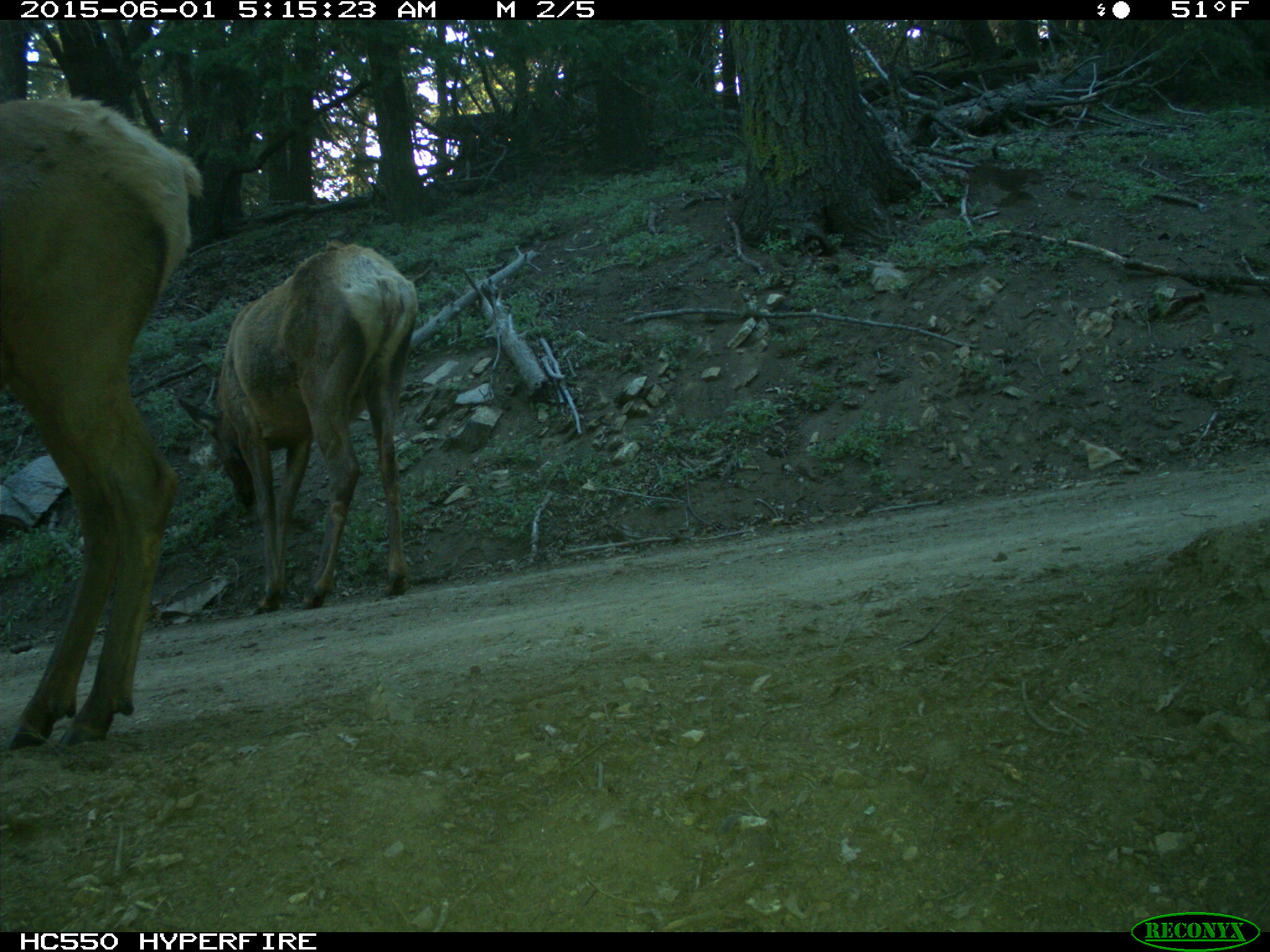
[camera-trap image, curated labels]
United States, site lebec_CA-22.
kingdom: Animalia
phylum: Chordata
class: Mammalia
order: Artiodactyla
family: Cervidae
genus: Cervus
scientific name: Cervus canadensis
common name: elk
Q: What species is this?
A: Cervus canadensis (elk).